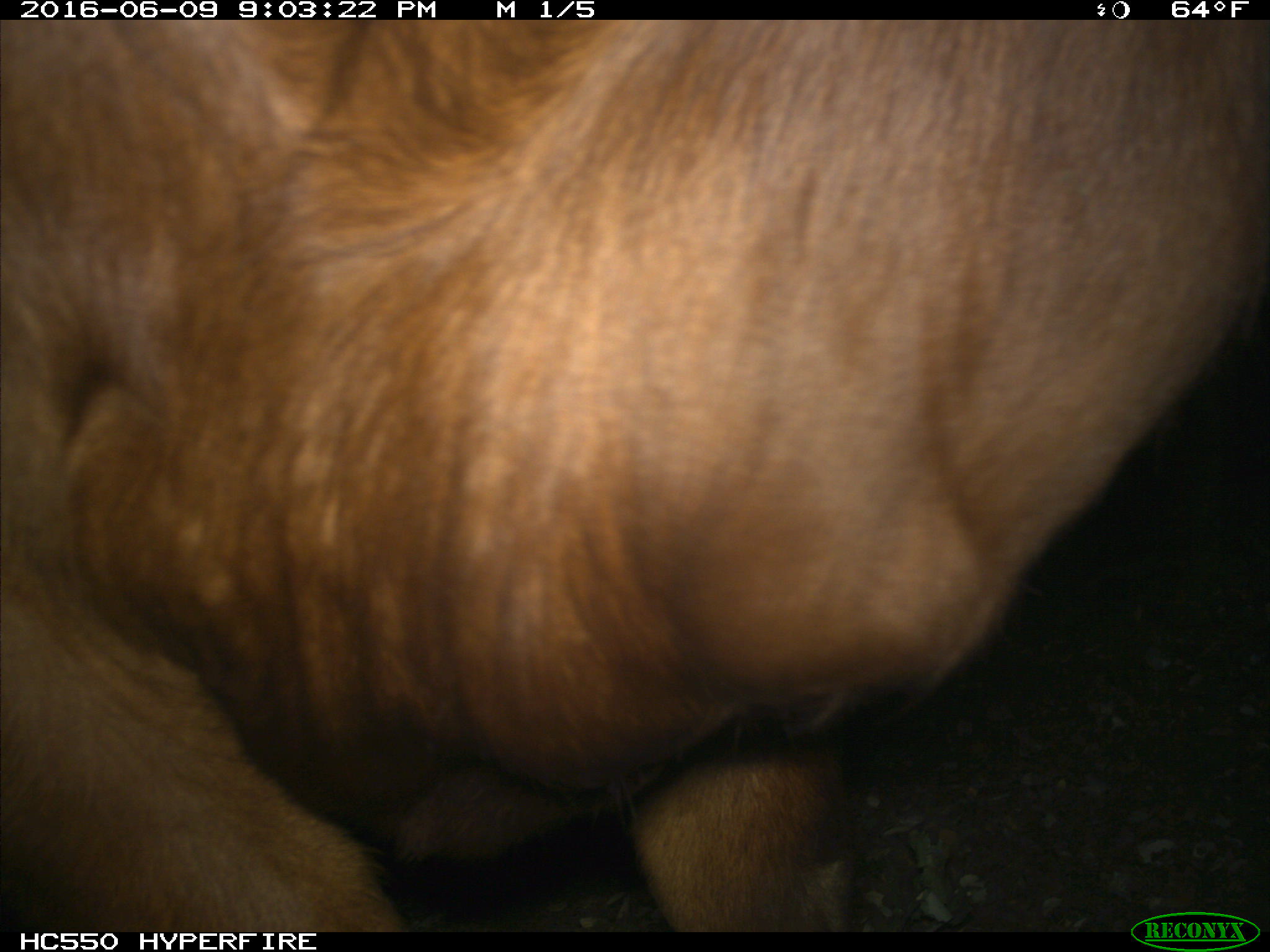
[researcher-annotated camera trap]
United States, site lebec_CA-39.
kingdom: Animalia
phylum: Chordata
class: Mammalia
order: Artiodactyla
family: Bovidae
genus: Bos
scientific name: Bos taurus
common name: domestic cow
Bos taurus (domestic cow).